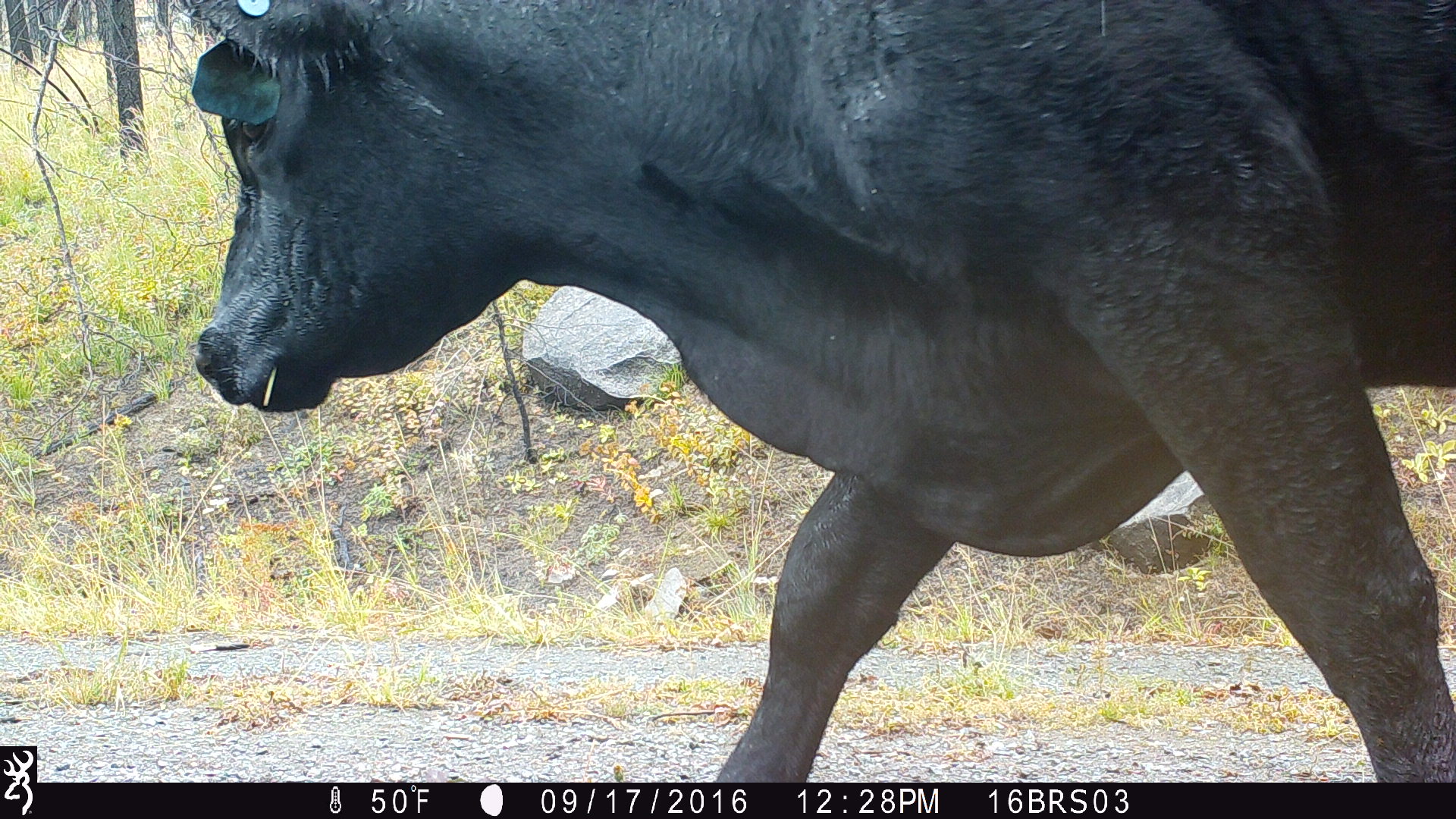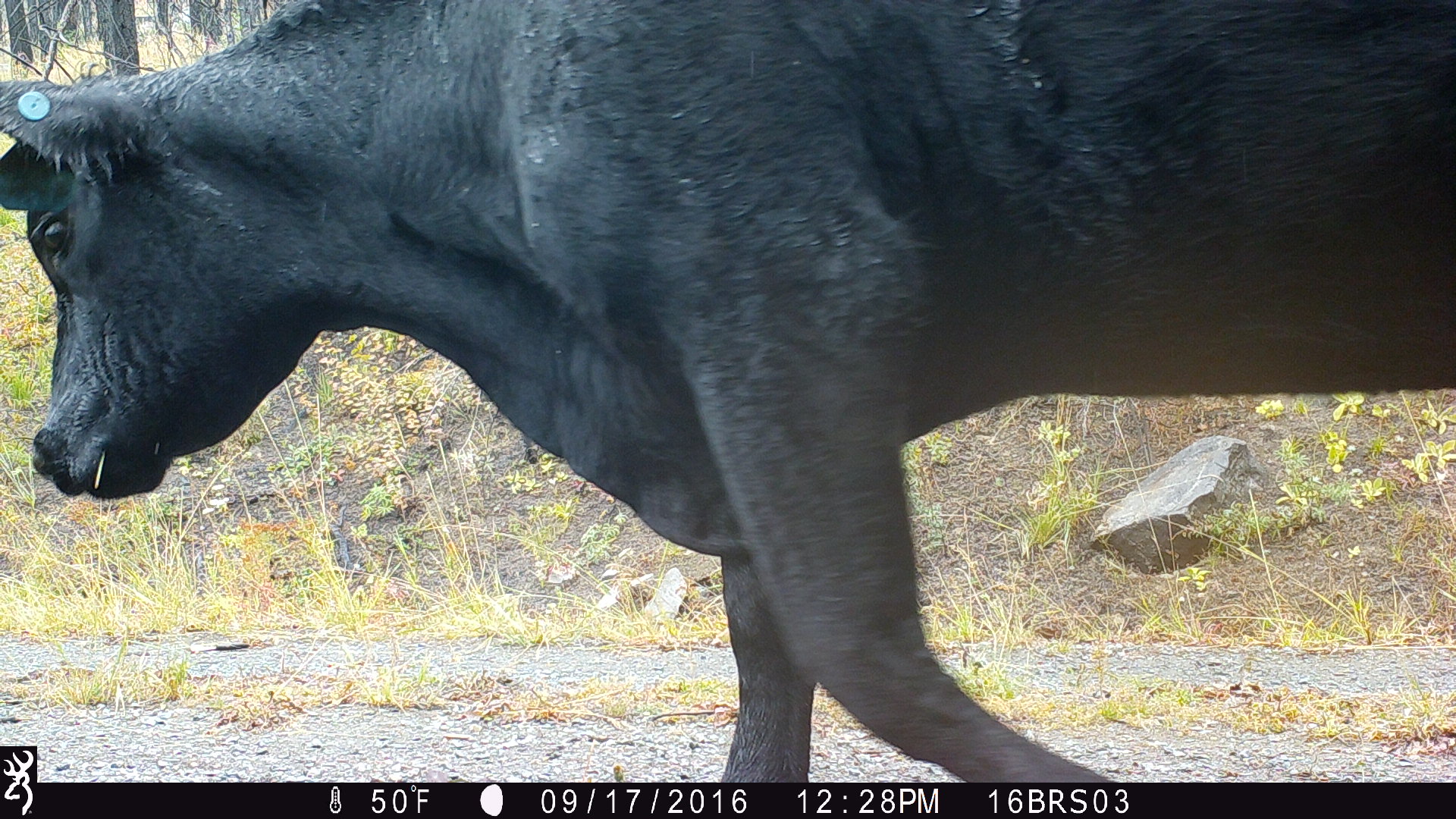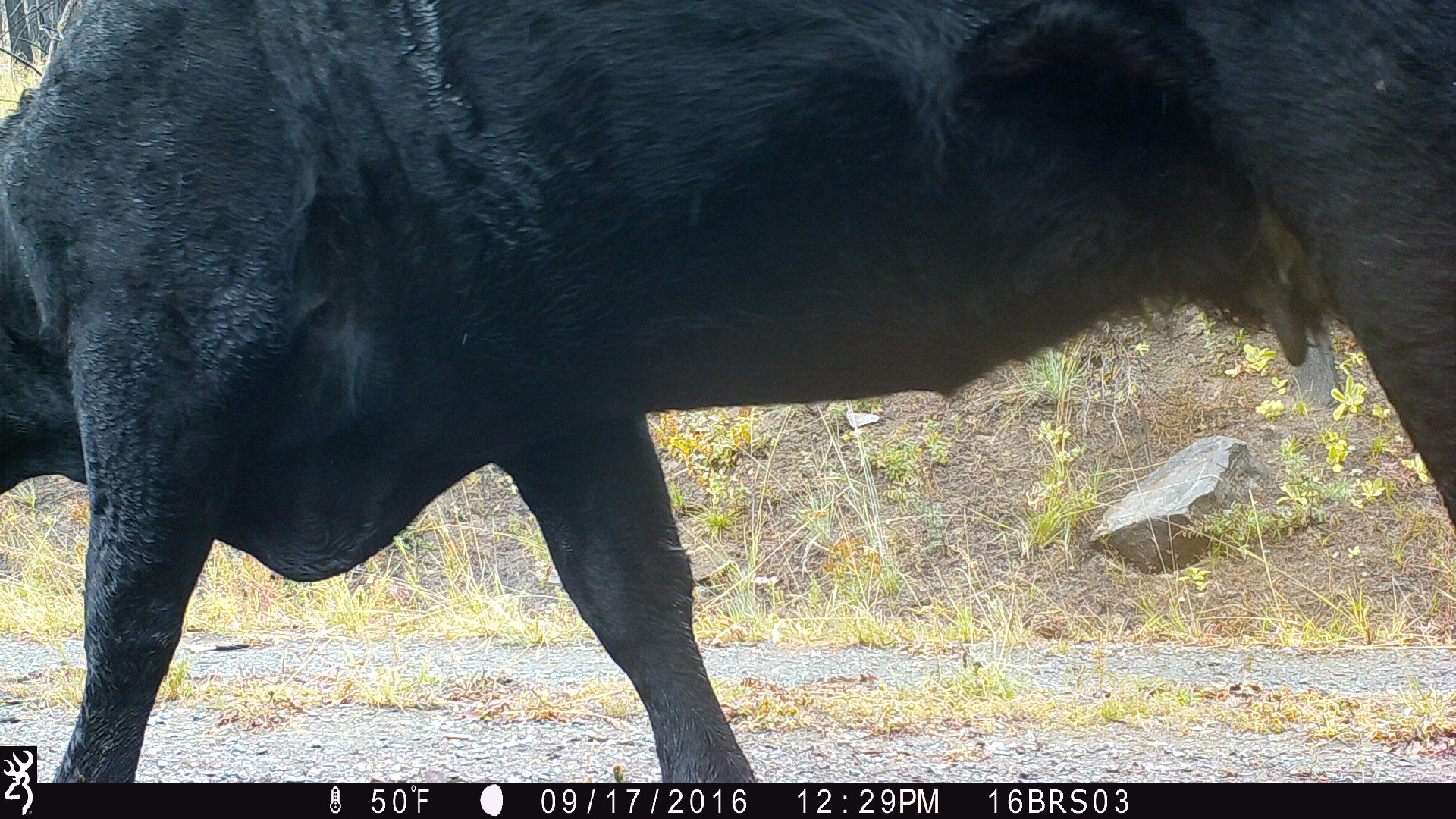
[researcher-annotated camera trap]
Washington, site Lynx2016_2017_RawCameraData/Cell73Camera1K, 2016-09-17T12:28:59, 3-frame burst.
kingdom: Animalia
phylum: Chordata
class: Mammalia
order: Artiodactyla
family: Bovidae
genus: Bos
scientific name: Bos taurus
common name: domestic cattle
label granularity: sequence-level